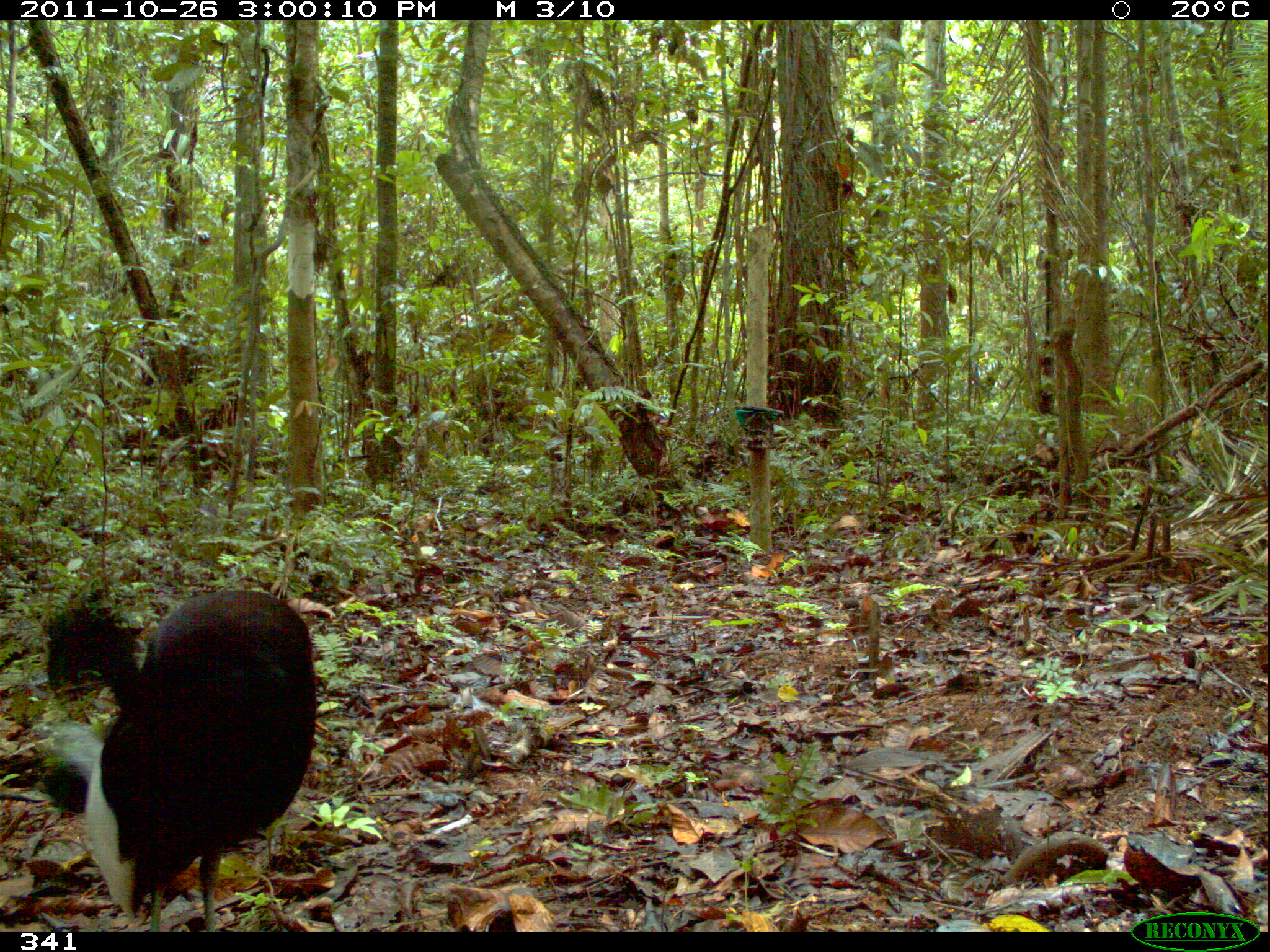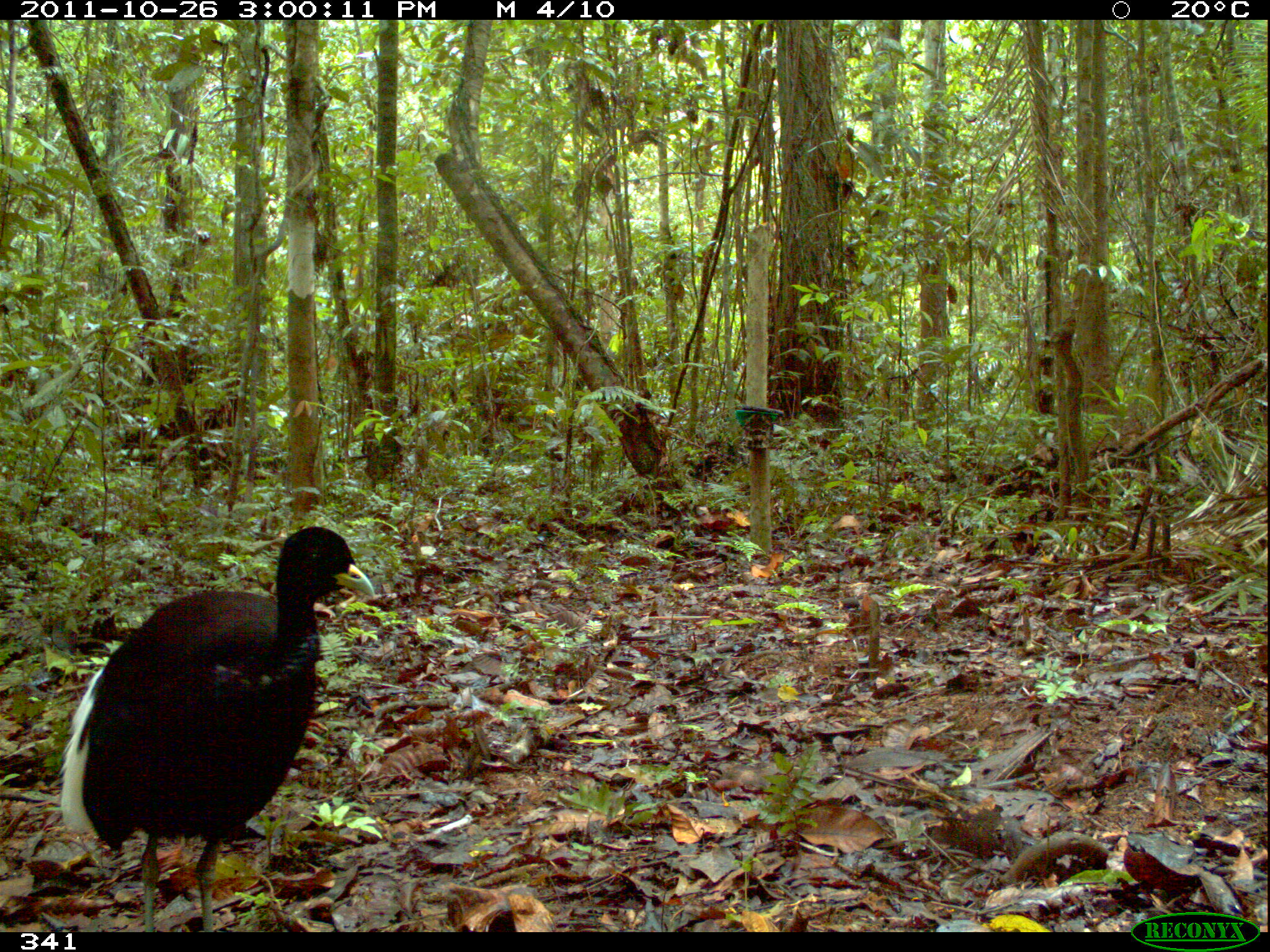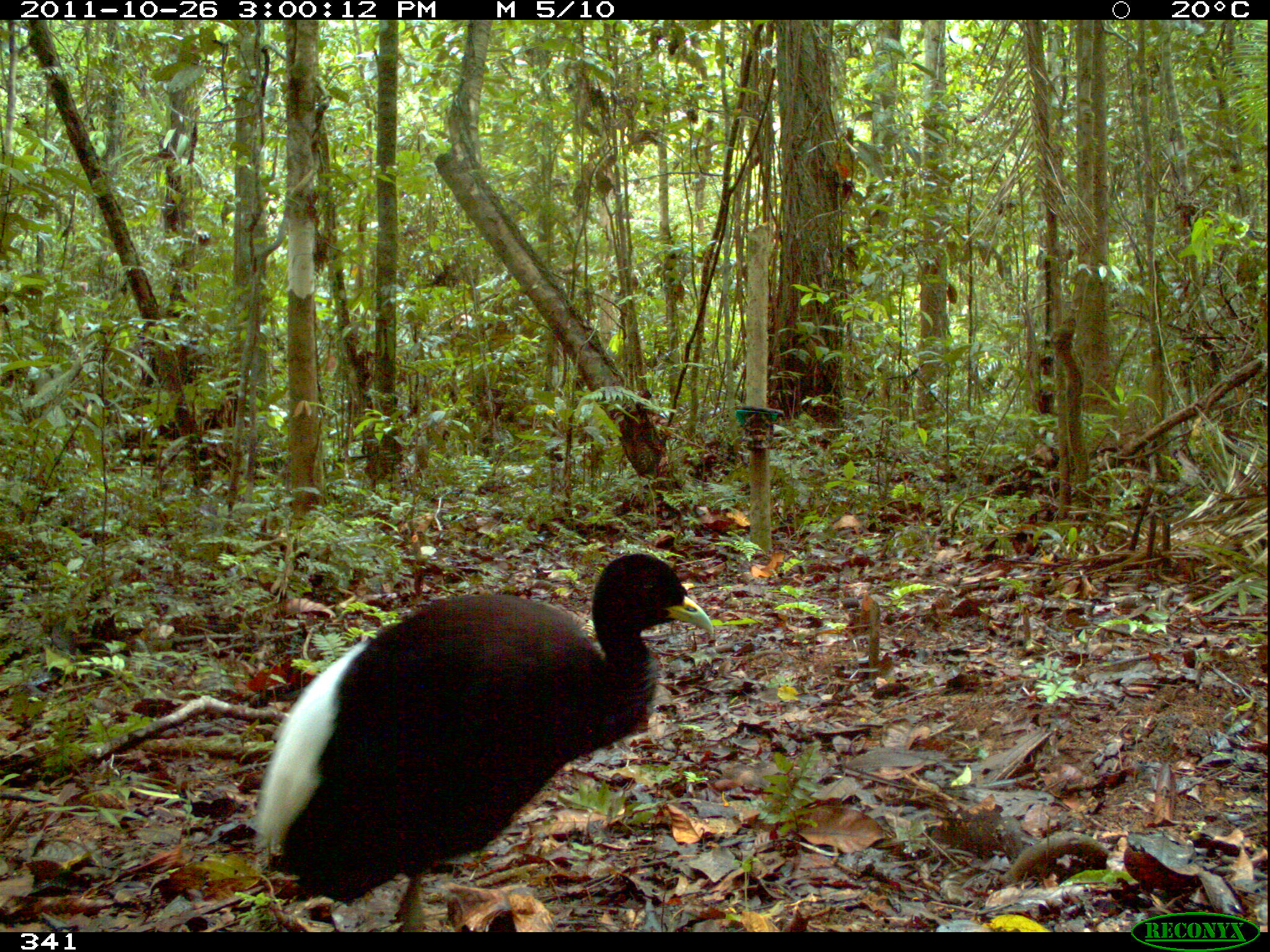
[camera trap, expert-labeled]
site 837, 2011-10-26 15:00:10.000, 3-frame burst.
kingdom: Animalia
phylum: Chordata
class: Aves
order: Gruiformes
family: Psophiidae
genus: Psophia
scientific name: Psophia leucoptera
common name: pale-winged trumpeter